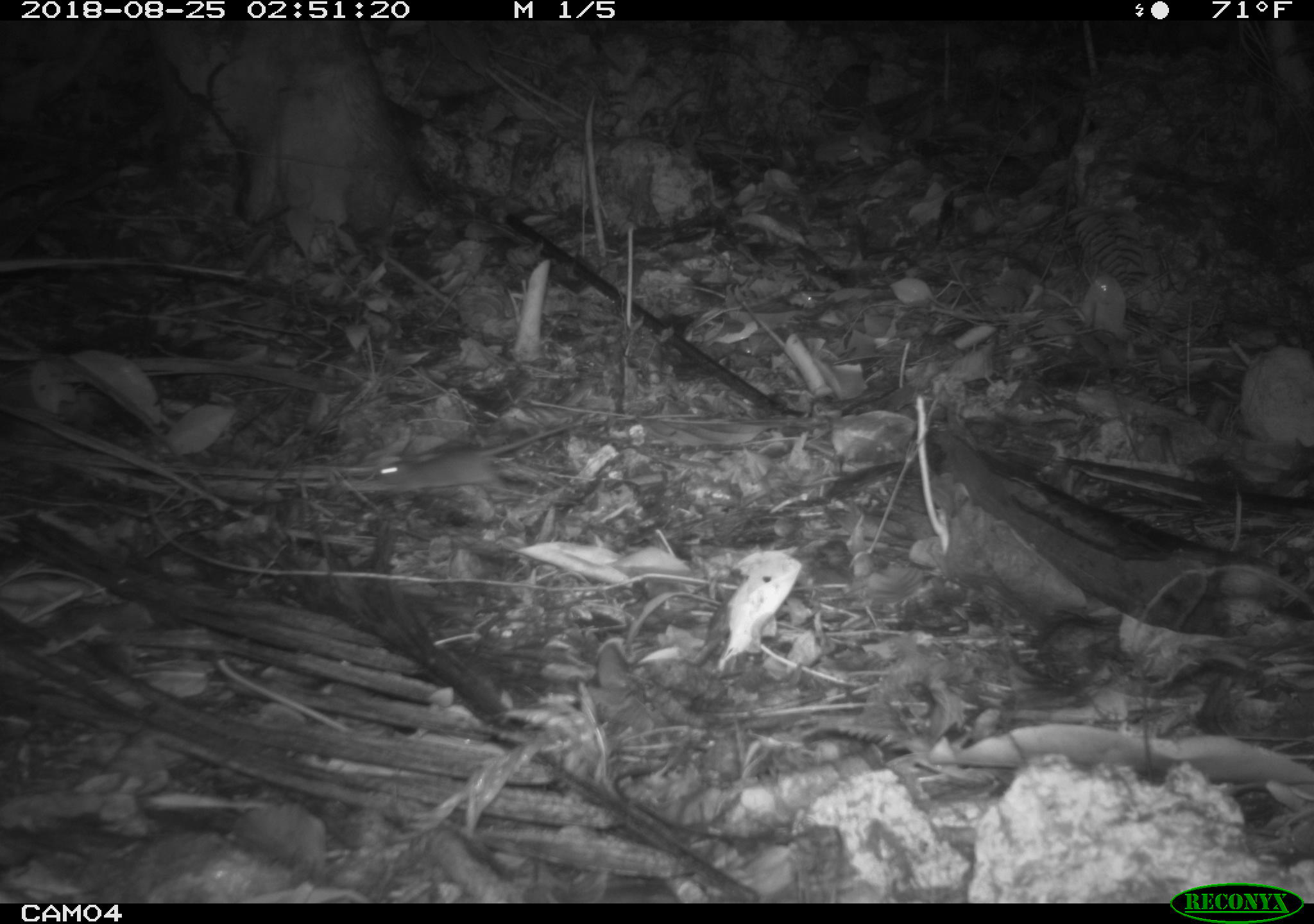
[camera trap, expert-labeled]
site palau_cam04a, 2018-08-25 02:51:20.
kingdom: Animalia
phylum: Chordata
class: Mammalia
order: Rodentia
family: Muridae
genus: Rattus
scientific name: Rattus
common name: rat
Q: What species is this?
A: Rat (Rattus).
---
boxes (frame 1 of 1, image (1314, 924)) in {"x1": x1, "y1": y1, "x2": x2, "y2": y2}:
rat: {"x1": 367, "y1": 409, "x2": 586, "y2": 503}